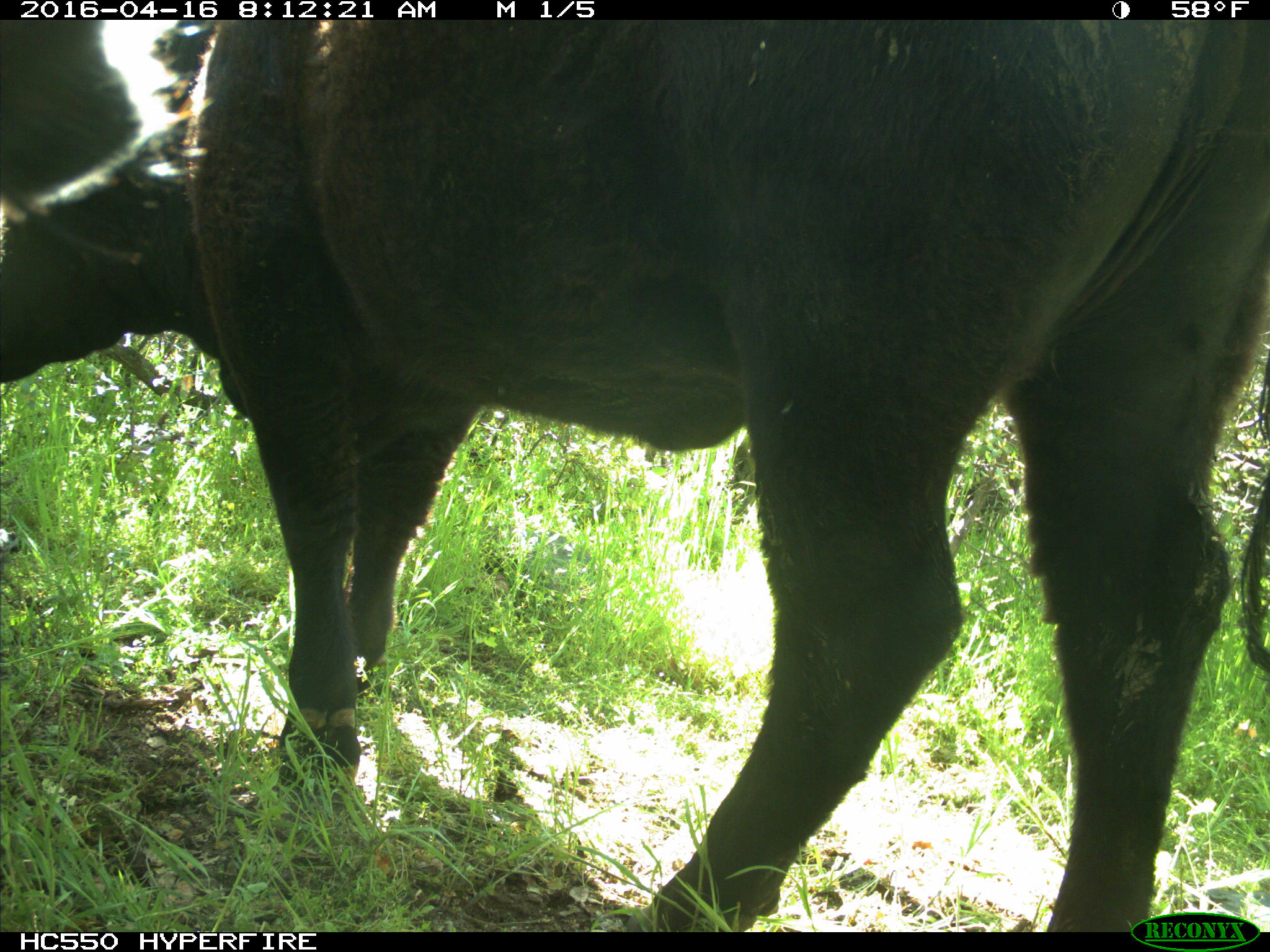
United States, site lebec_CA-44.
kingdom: Animalia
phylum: Chordata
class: Mammalia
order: Artiodactyla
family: Bovidae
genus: Bos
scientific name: Bos taurus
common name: domestic cow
Bos taurus (domestic cow).